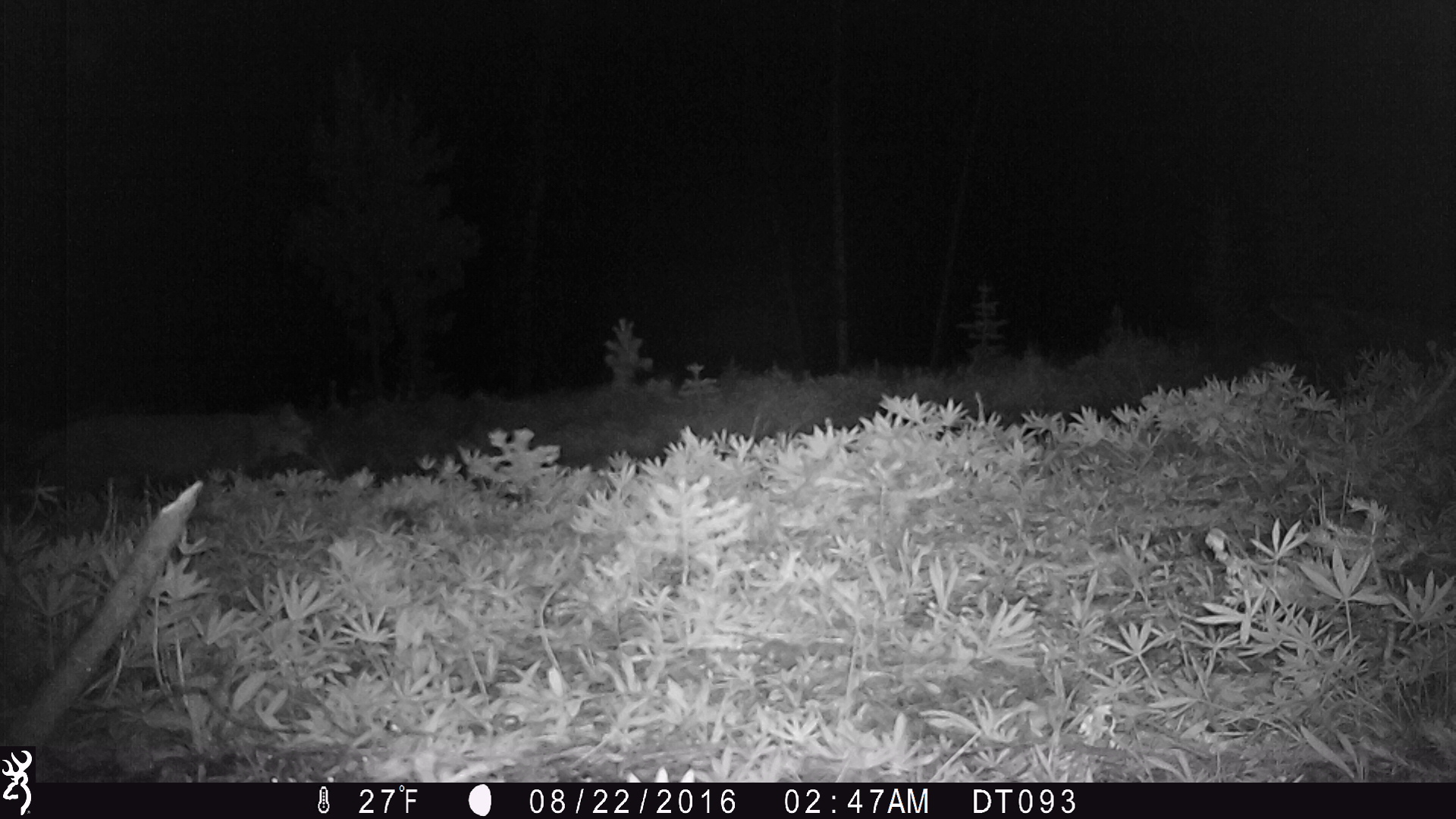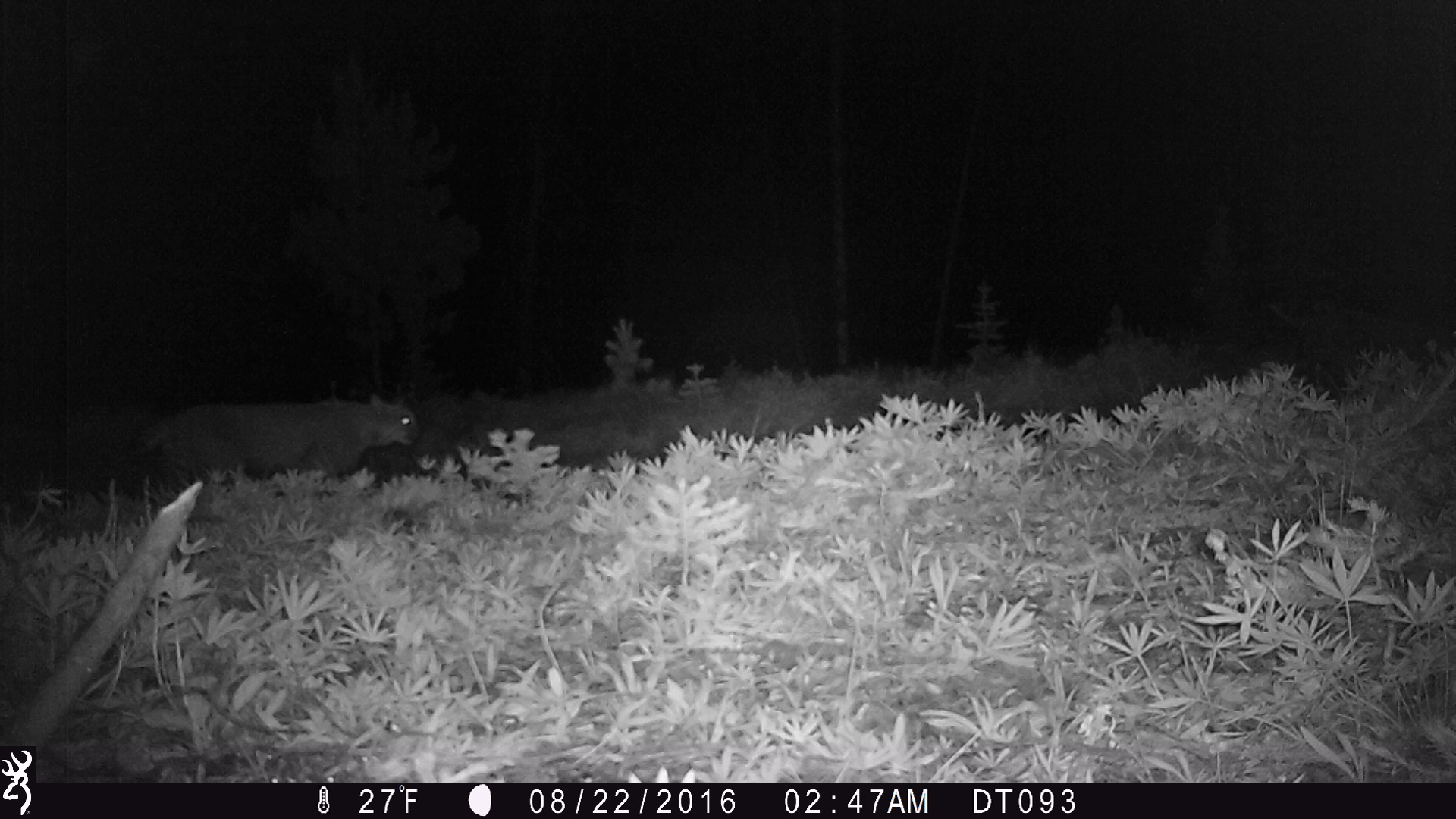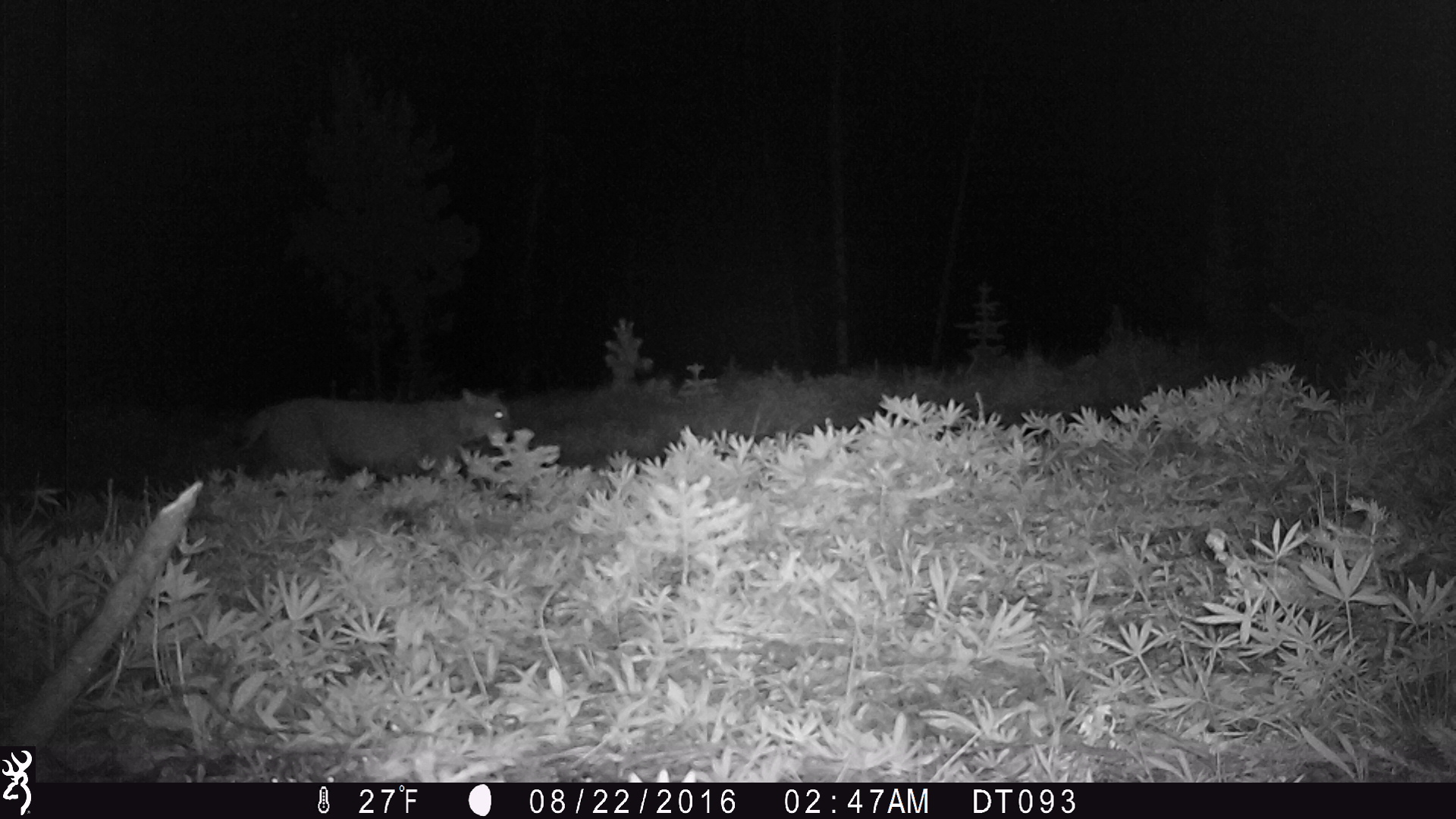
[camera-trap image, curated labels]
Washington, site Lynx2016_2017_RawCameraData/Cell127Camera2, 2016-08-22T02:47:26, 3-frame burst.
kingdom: Animalia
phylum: Chordata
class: Mammalia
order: Carnivora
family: Felidae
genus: Lynx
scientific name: Lynx rufus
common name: bobcat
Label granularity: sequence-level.